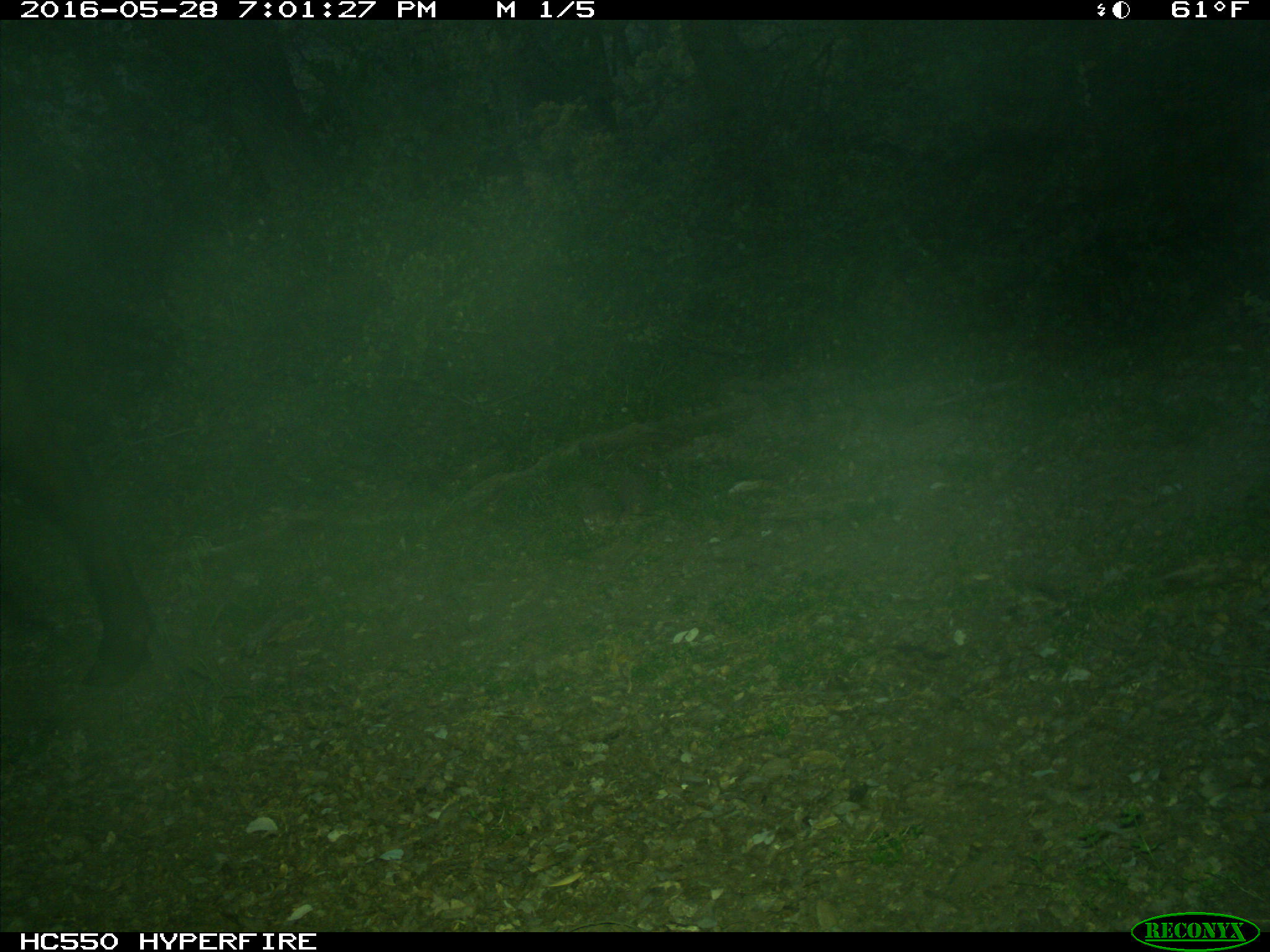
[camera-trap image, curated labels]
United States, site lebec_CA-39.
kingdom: Animalia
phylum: Chordata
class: Mammalia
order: Artiodactyla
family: Bovidae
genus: Bos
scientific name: Bos taurus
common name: domestic cow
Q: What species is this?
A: Bos taurus (domestic cow).